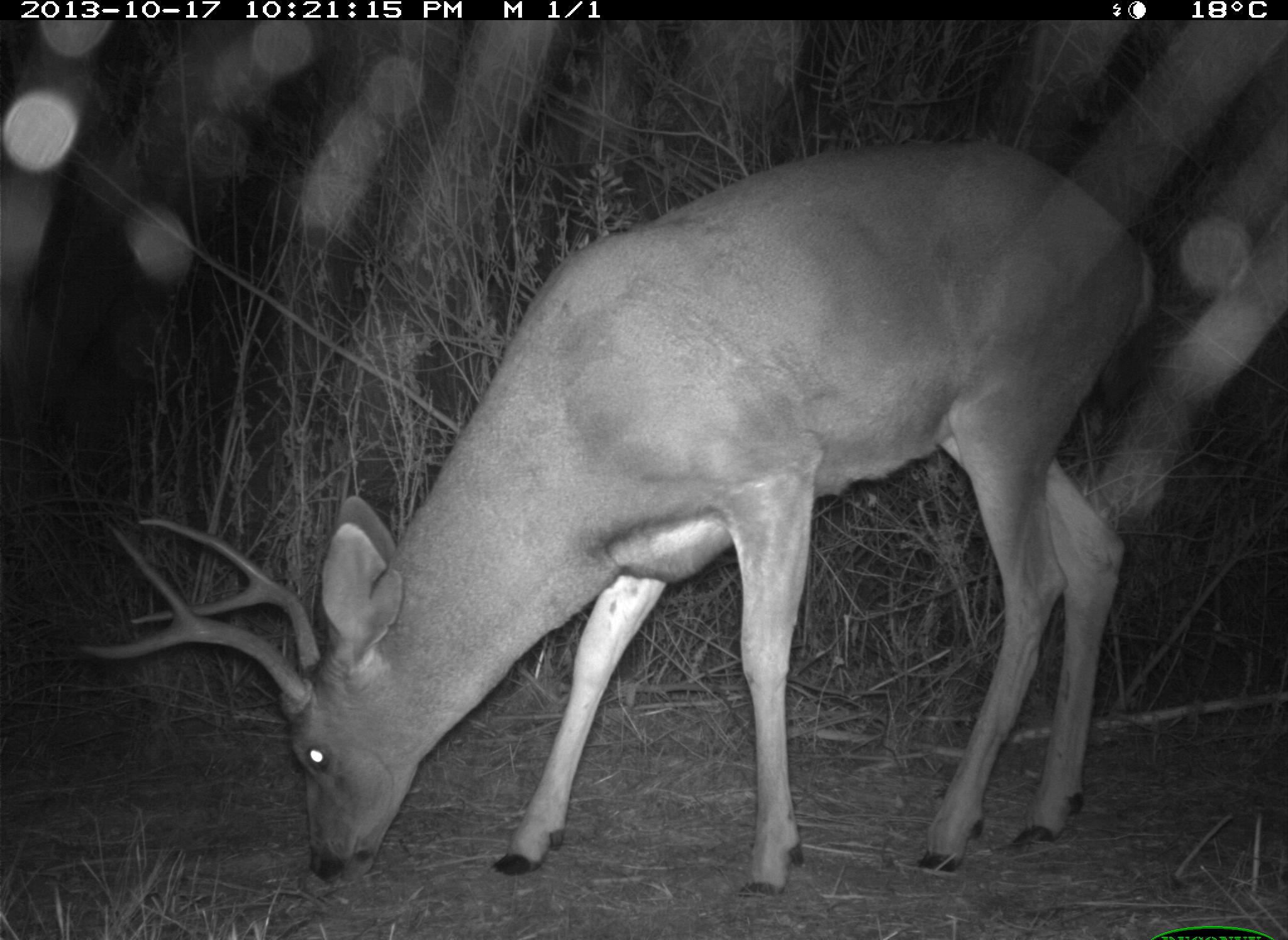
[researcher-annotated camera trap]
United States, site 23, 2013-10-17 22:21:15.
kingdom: Animalia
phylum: Chordata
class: Mammalia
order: Artiodactyla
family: Cervidae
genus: Odocoileus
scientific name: Odocoileus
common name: deer